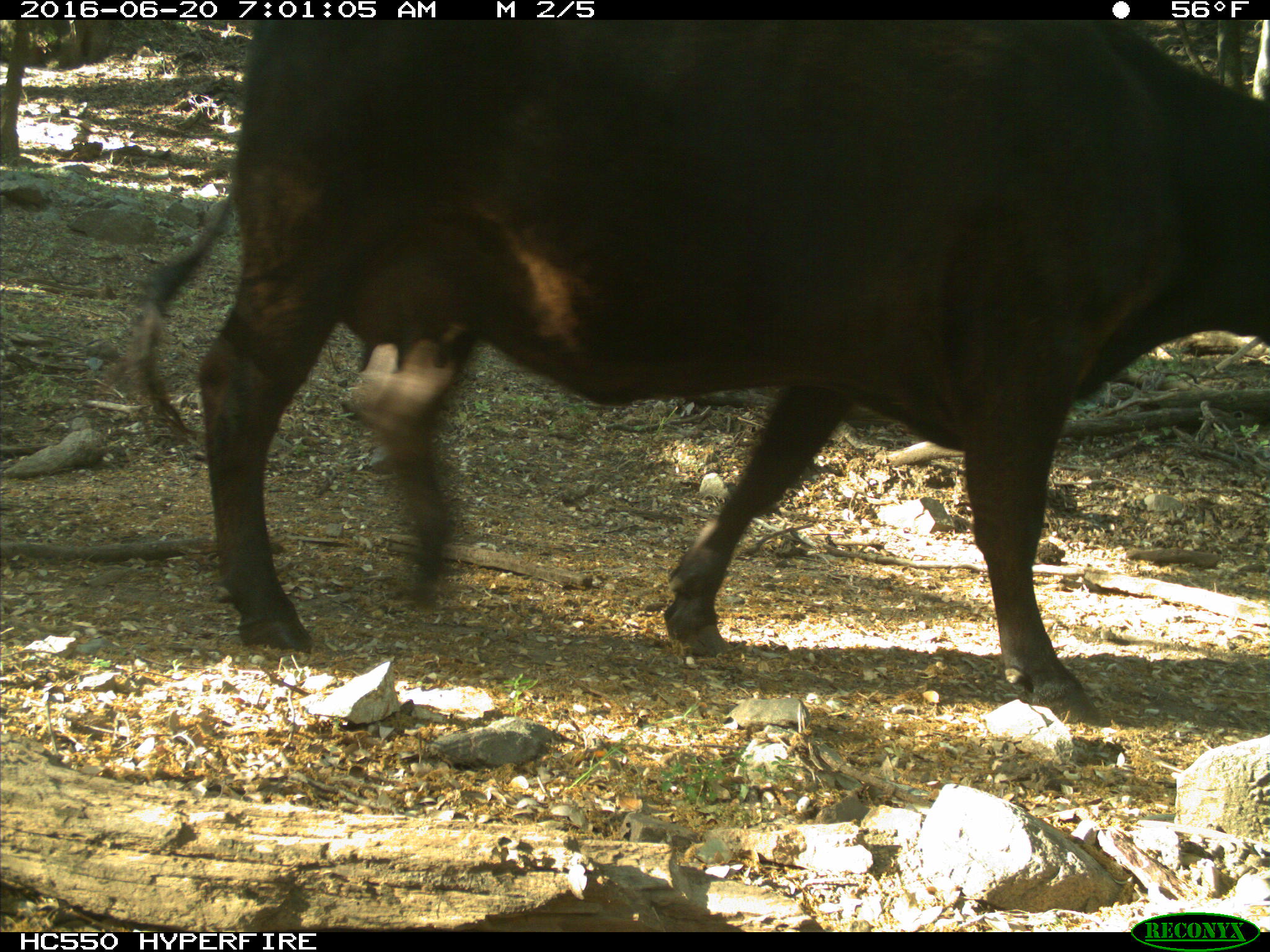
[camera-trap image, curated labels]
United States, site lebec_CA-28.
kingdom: Animalia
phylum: Chordata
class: Mammalia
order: Artiodactyla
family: Bovidae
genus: Bos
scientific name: Bos taurus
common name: domestic cow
Bos taurus (domestic cow).